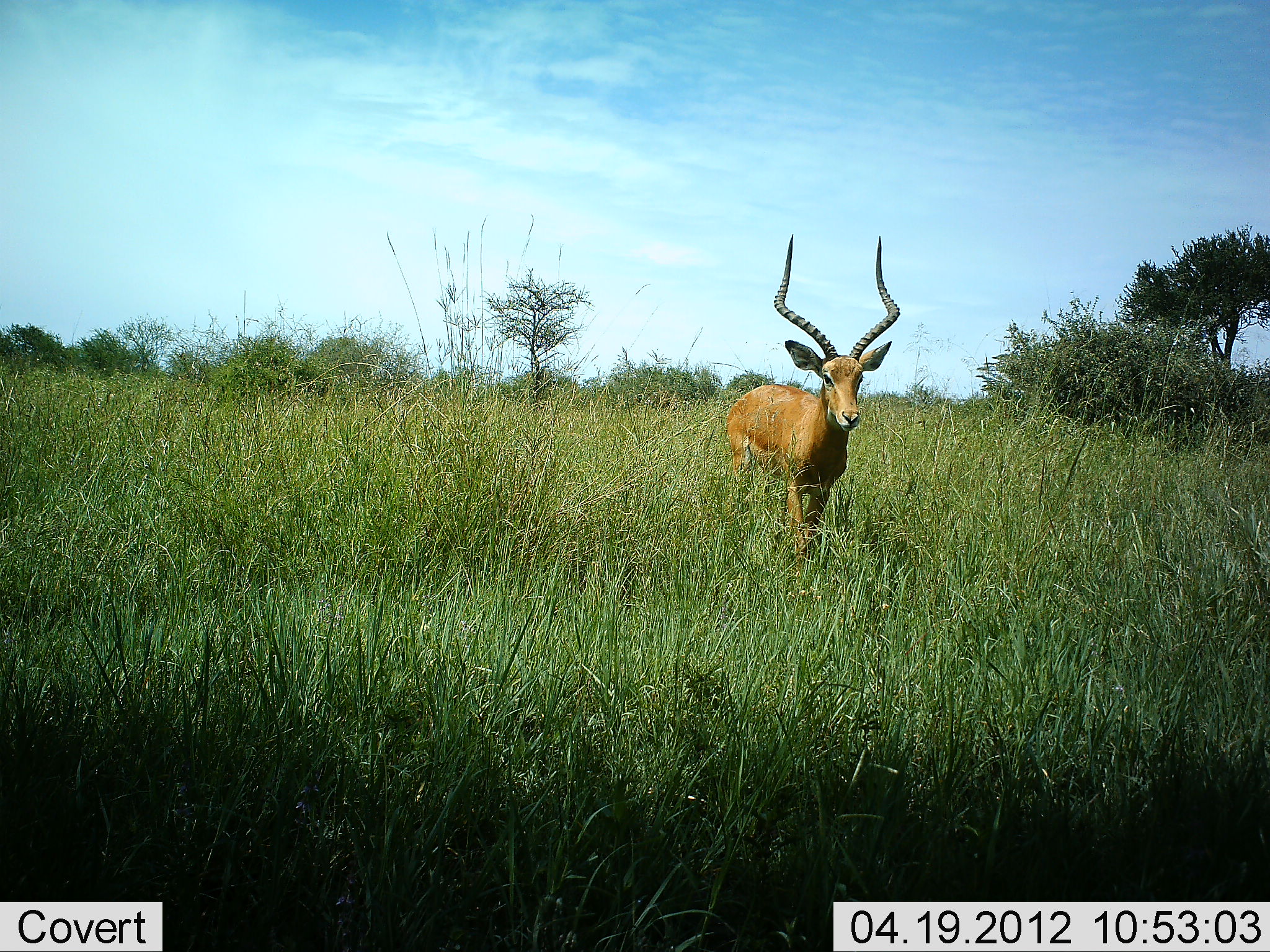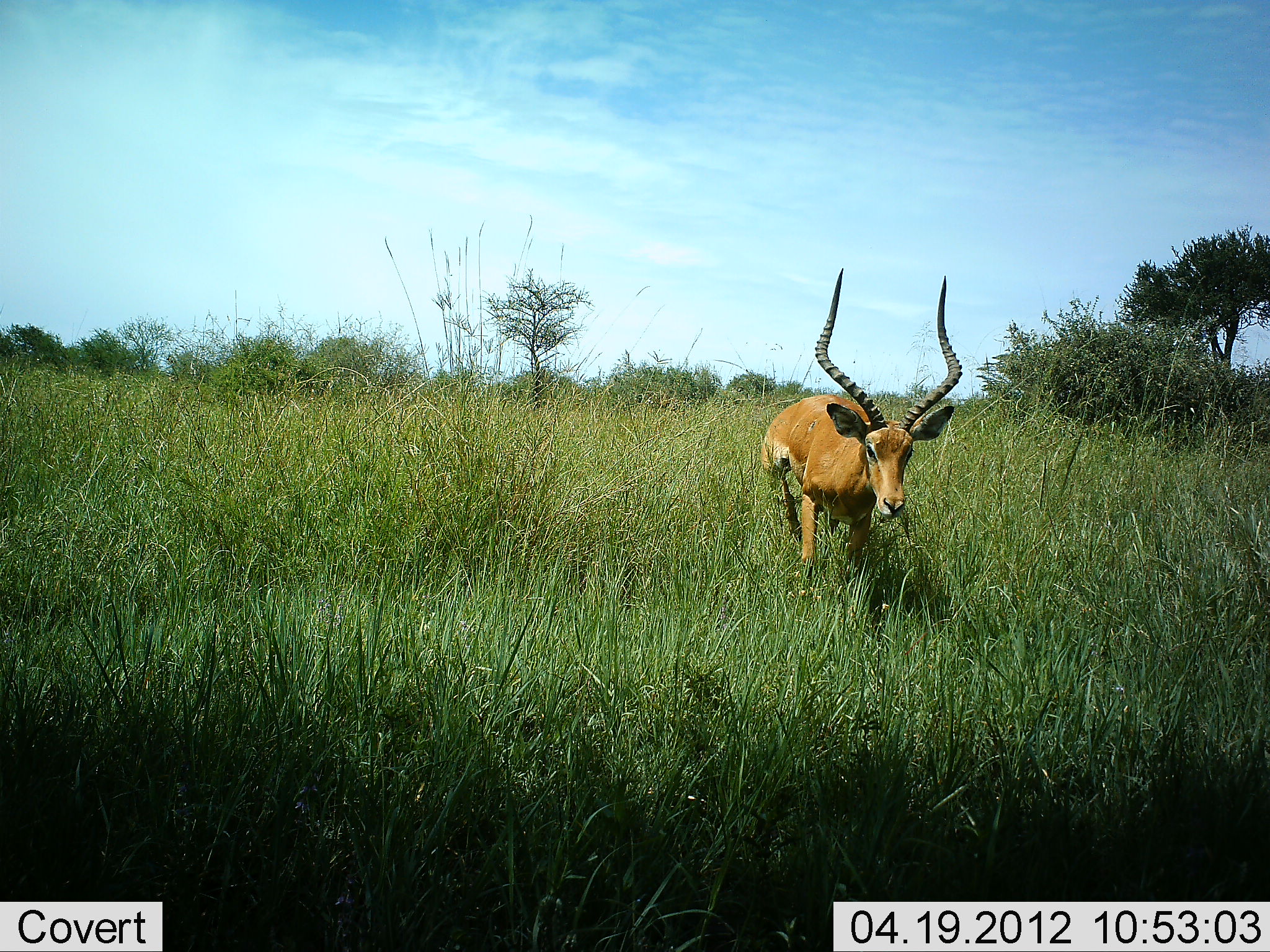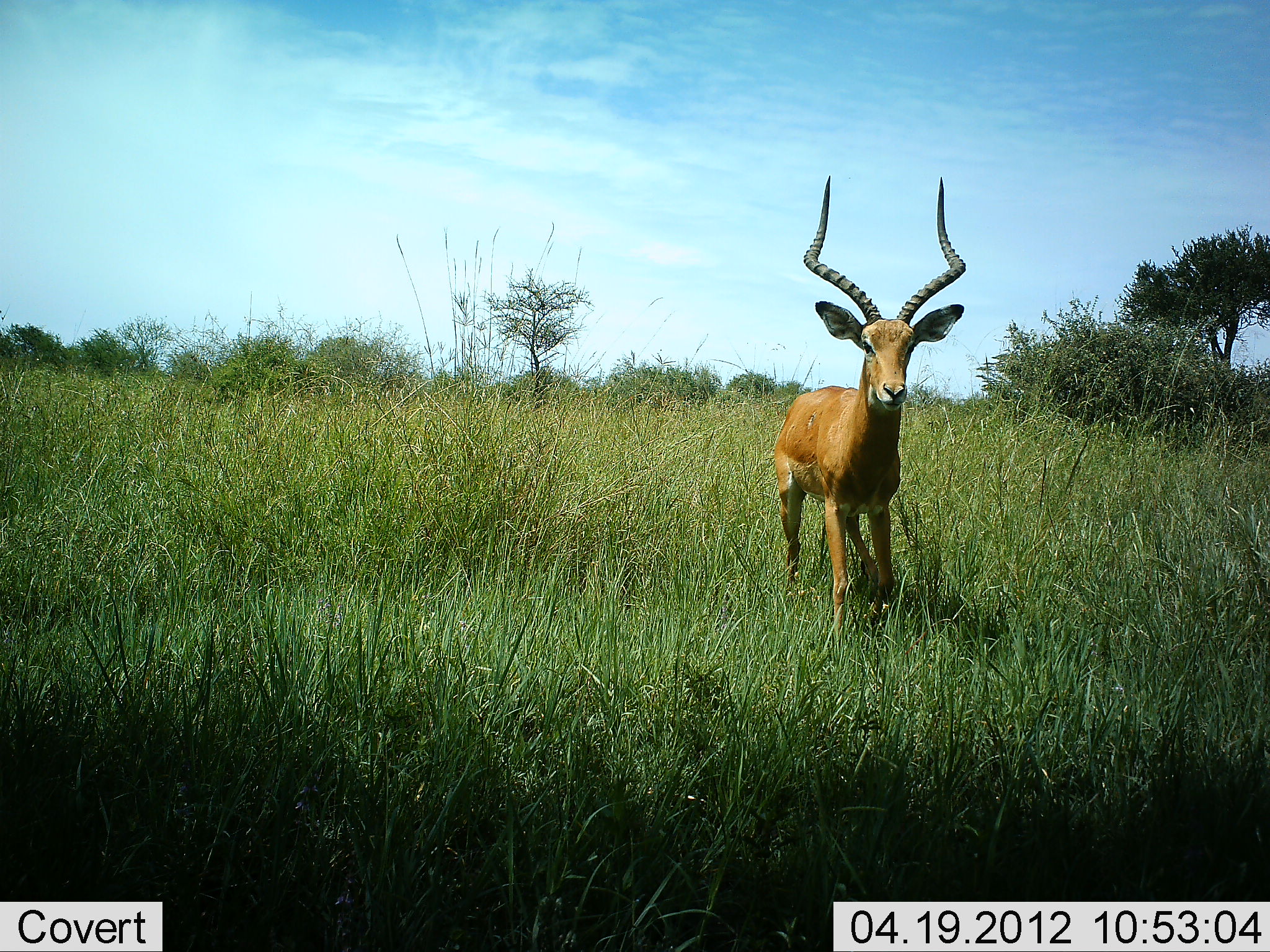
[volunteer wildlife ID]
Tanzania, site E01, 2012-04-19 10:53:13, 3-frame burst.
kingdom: Animalia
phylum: Chordata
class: Mammalia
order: Artiodactyla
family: Bovidae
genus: Aepyceros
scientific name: Aepyceros melampus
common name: impala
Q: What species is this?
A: Impala (Aepyceros melampus).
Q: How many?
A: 1.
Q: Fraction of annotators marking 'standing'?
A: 19%.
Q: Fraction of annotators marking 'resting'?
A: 0%.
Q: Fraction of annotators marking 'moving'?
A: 81%.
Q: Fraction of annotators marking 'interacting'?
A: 0%.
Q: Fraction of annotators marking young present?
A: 0%.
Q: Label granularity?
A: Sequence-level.